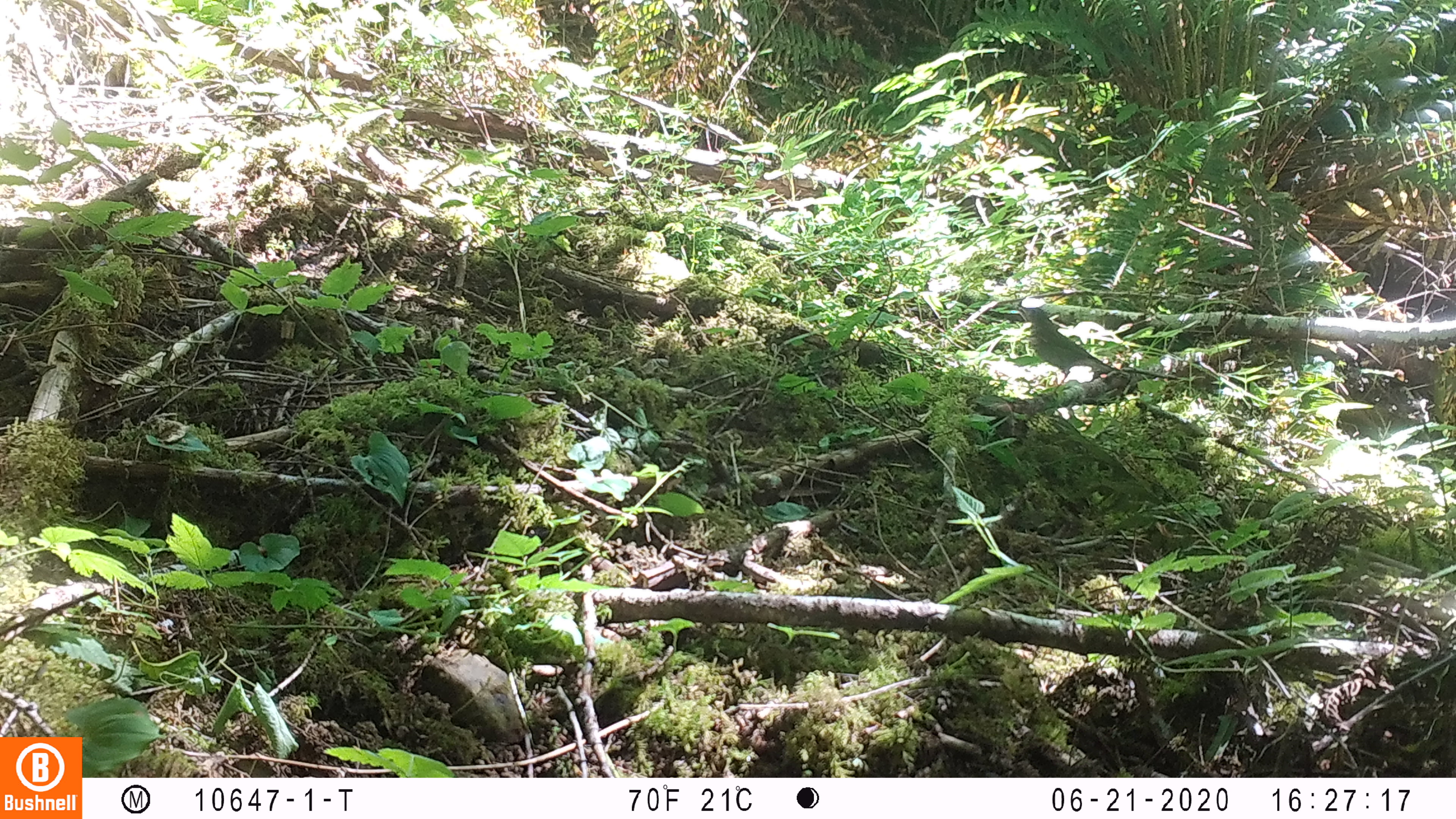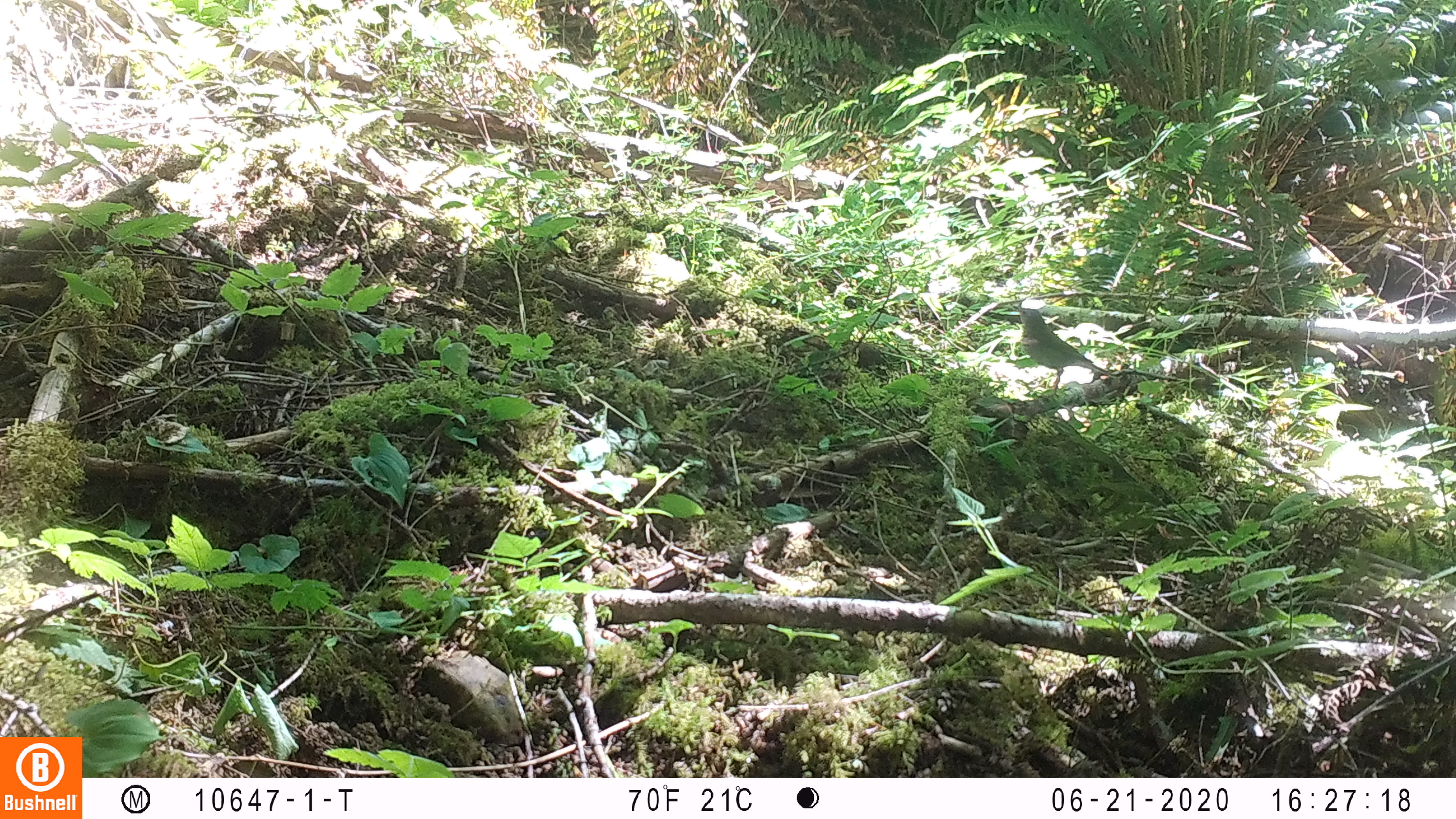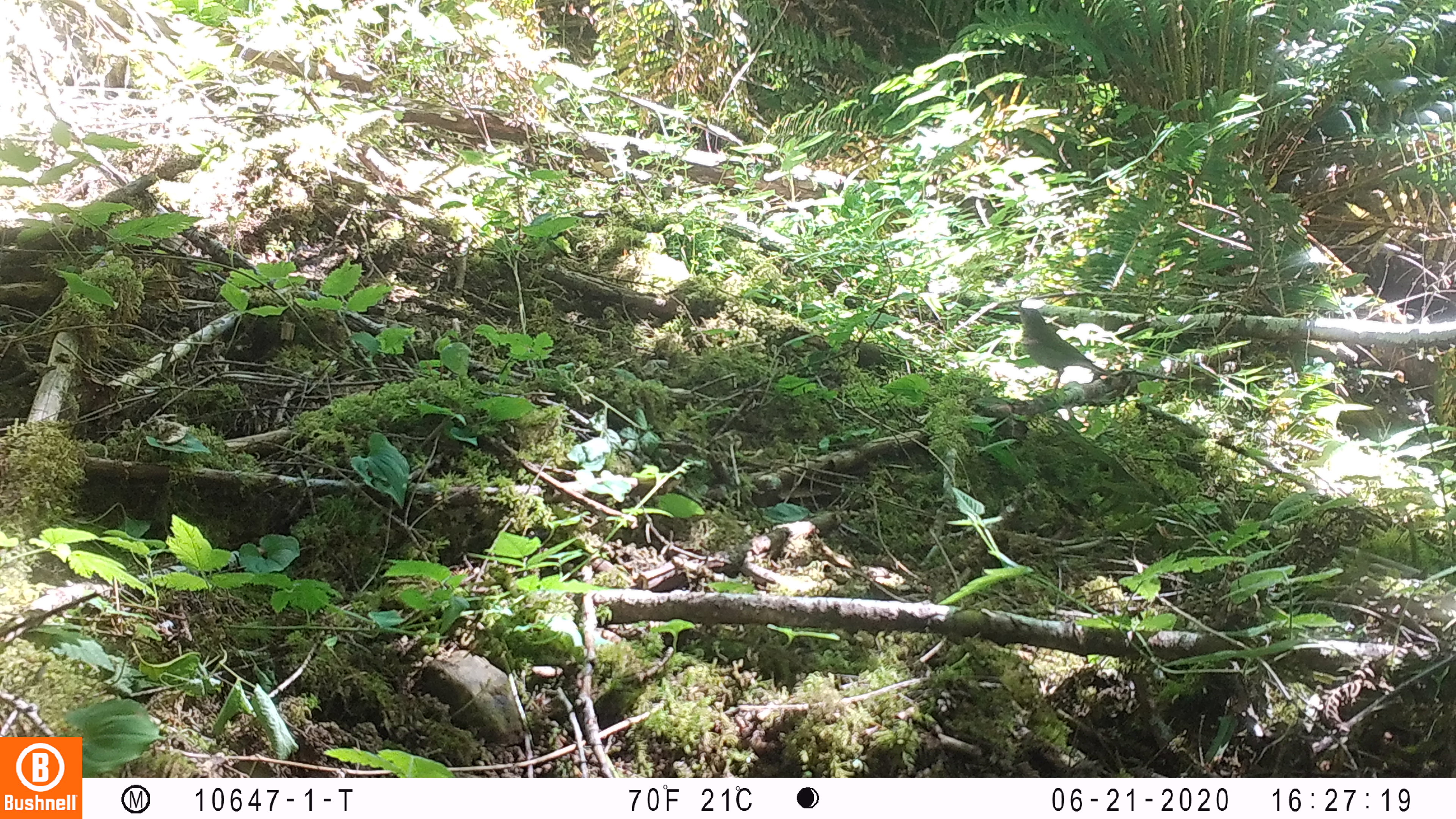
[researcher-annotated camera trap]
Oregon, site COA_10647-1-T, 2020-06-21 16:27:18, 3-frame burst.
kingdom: Animalia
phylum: Chordata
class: Aves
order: Passeriformes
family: Turdidae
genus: Catharus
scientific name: Catharus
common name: brown thrushes and nightingale-thrushes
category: catharus species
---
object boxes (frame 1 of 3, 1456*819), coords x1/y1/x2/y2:
catharus species: 1007/297/1139/404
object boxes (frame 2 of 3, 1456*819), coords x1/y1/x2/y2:
catharus species: 1002/296/1135/410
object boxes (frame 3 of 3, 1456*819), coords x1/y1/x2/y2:
catharus species: 1002/296/1127/410